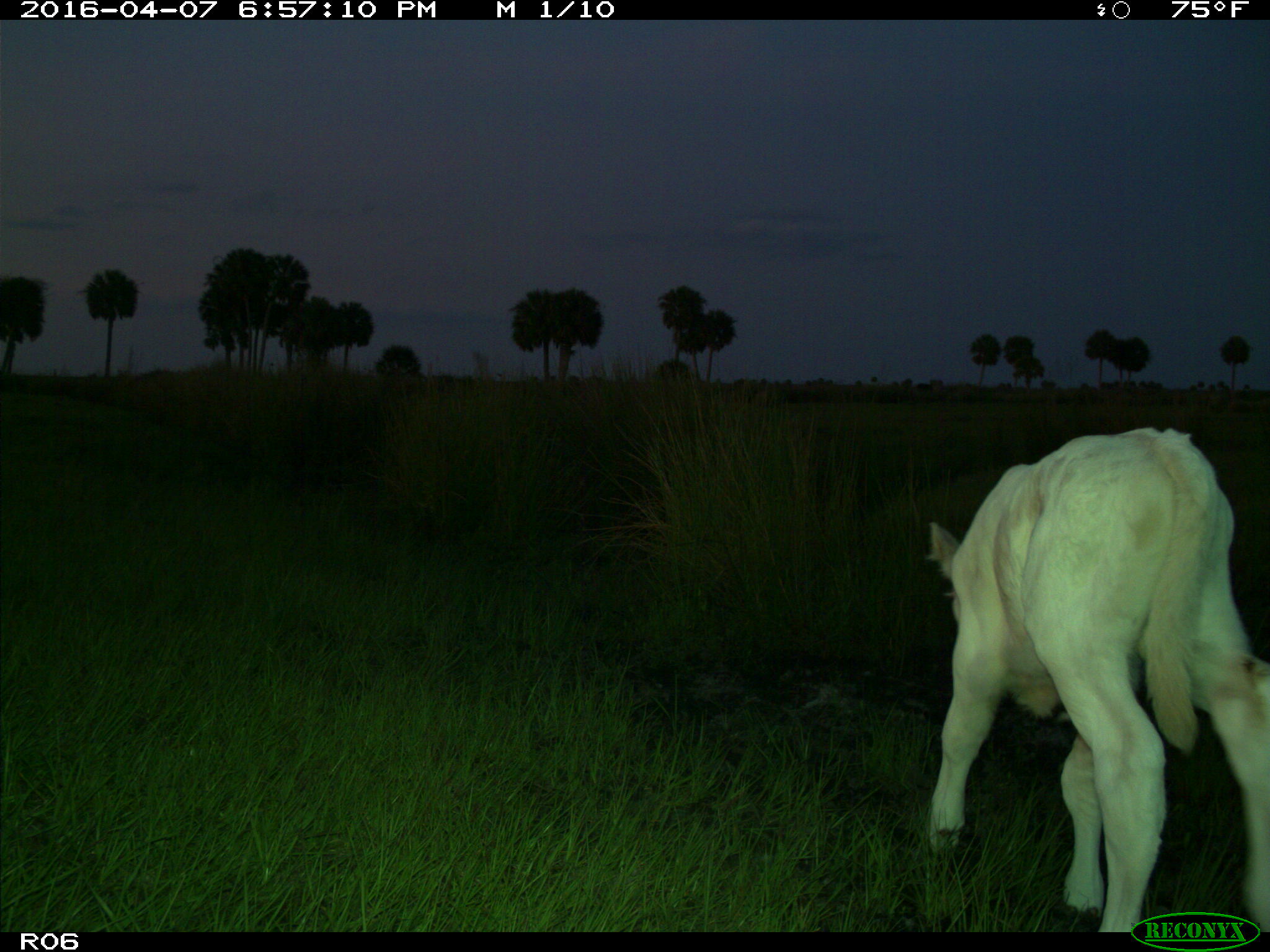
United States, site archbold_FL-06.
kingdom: Animalia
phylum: Chordata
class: Mammalia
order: Artiodactyla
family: Bovidae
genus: Bos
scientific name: Bos taurus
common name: domestic cow